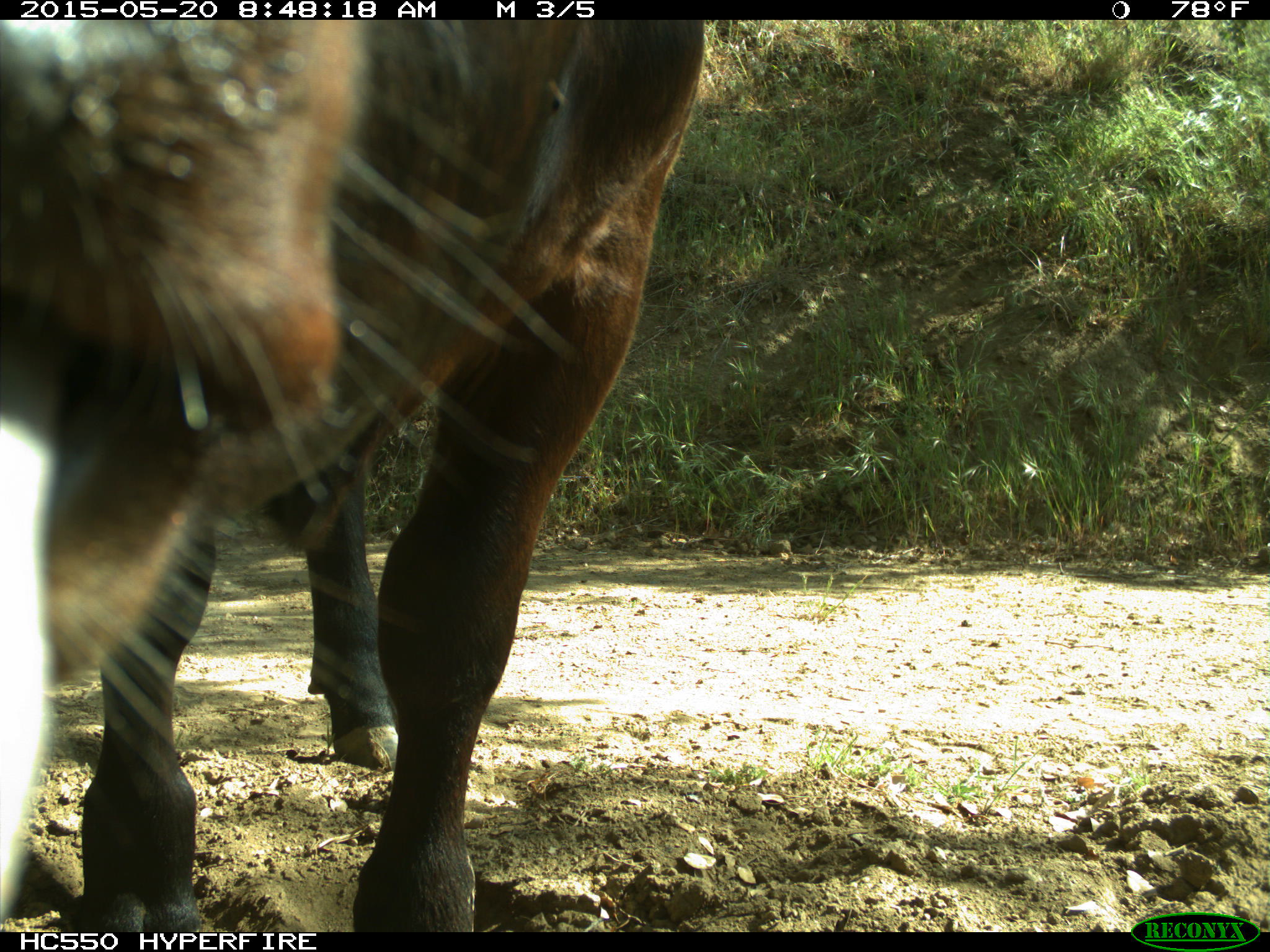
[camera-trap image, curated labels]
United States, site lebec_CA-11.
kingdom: Animalia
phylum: Chordata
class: Mammalia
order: Artiodactyla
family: Bovidae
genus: Bos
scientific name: Bos taurus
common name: domestic cow